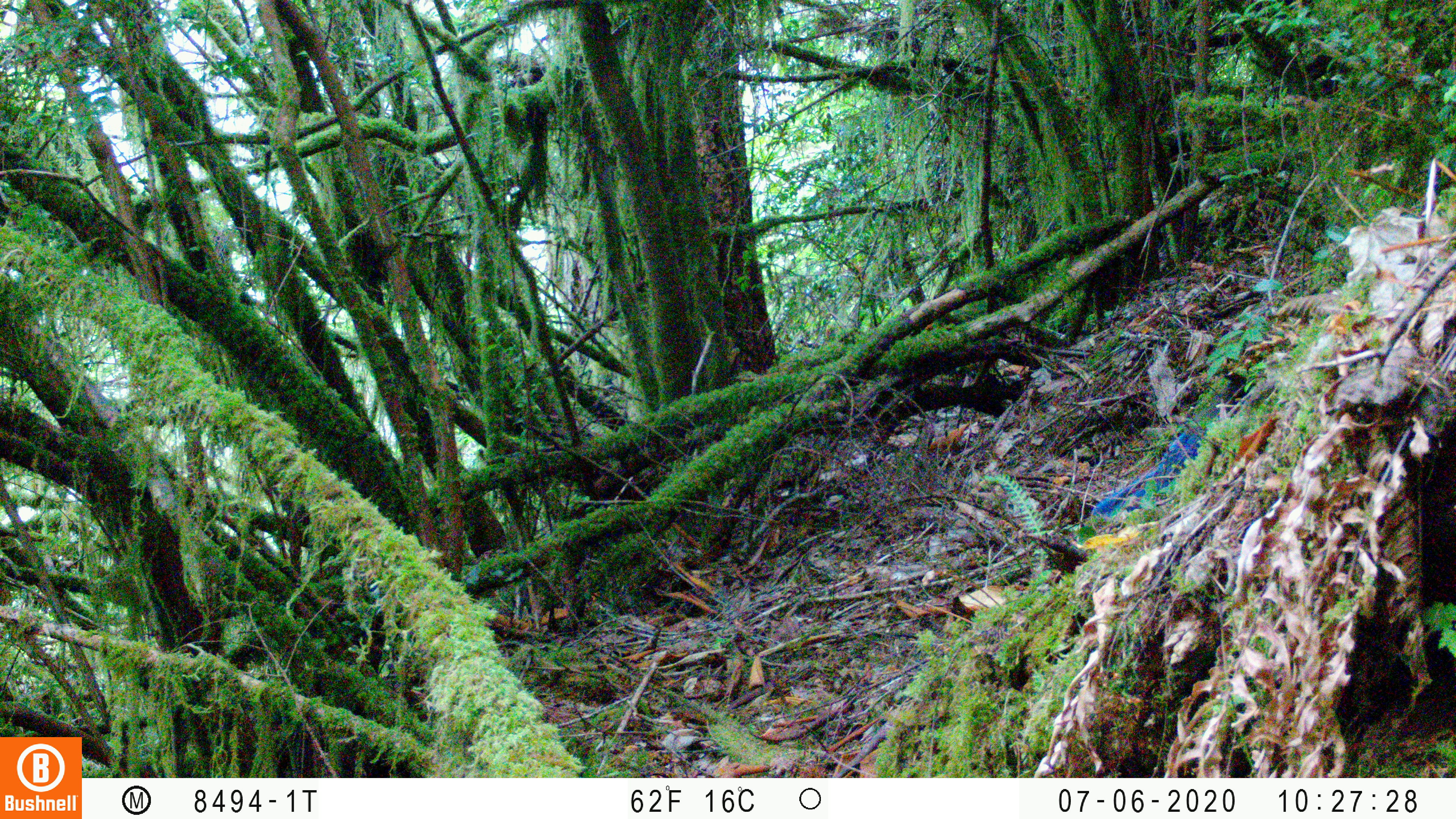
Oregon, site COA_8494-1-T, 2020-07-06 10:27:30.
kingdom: Animalia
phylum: Chordata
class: Aves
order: Passeriformes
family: Corvidae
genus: Cyanocitta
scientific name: Cyanocitta stelleri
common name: steller's jay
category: stellers jay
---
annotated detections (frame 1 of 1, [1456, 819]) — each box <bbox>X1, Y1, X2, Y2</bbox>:
stellers jay: <bbox>1087, 399, 1223, 522</bbox>